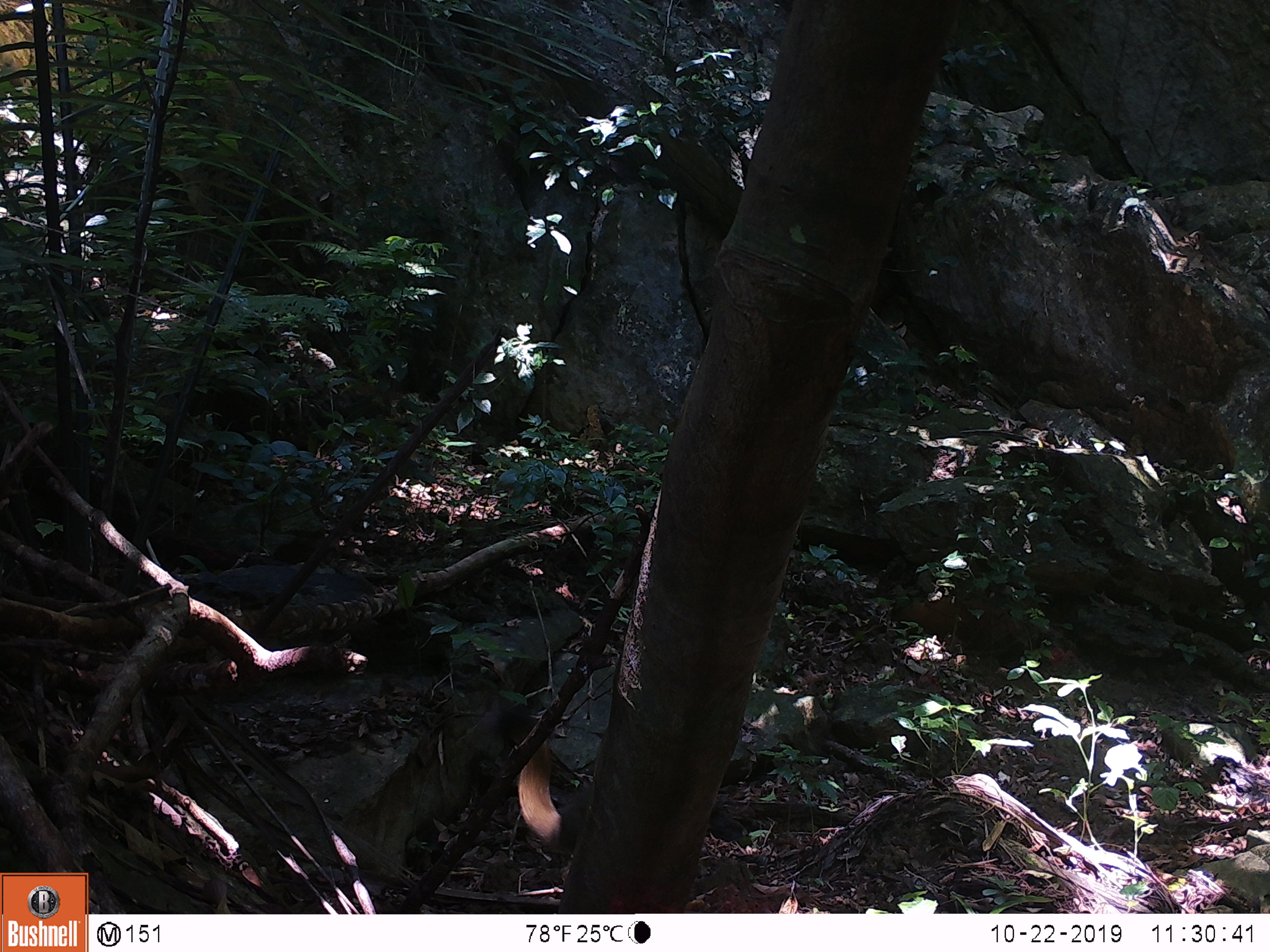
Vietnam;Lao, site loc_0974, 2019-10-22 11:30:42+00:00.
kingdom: Animalia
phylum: Chordata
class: Mammalia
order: Rodentia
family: Sciuridae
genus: Sciurus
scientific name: Sciurus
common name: squirrel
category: unidentified squirrel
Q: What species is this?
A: Unidentified squirrel (squirrel) (Sciurus).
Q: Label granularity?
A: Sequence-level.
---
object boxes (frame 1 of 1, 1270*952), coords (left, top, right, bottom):
unidentified squirrel: (492, 704, 591, 853)